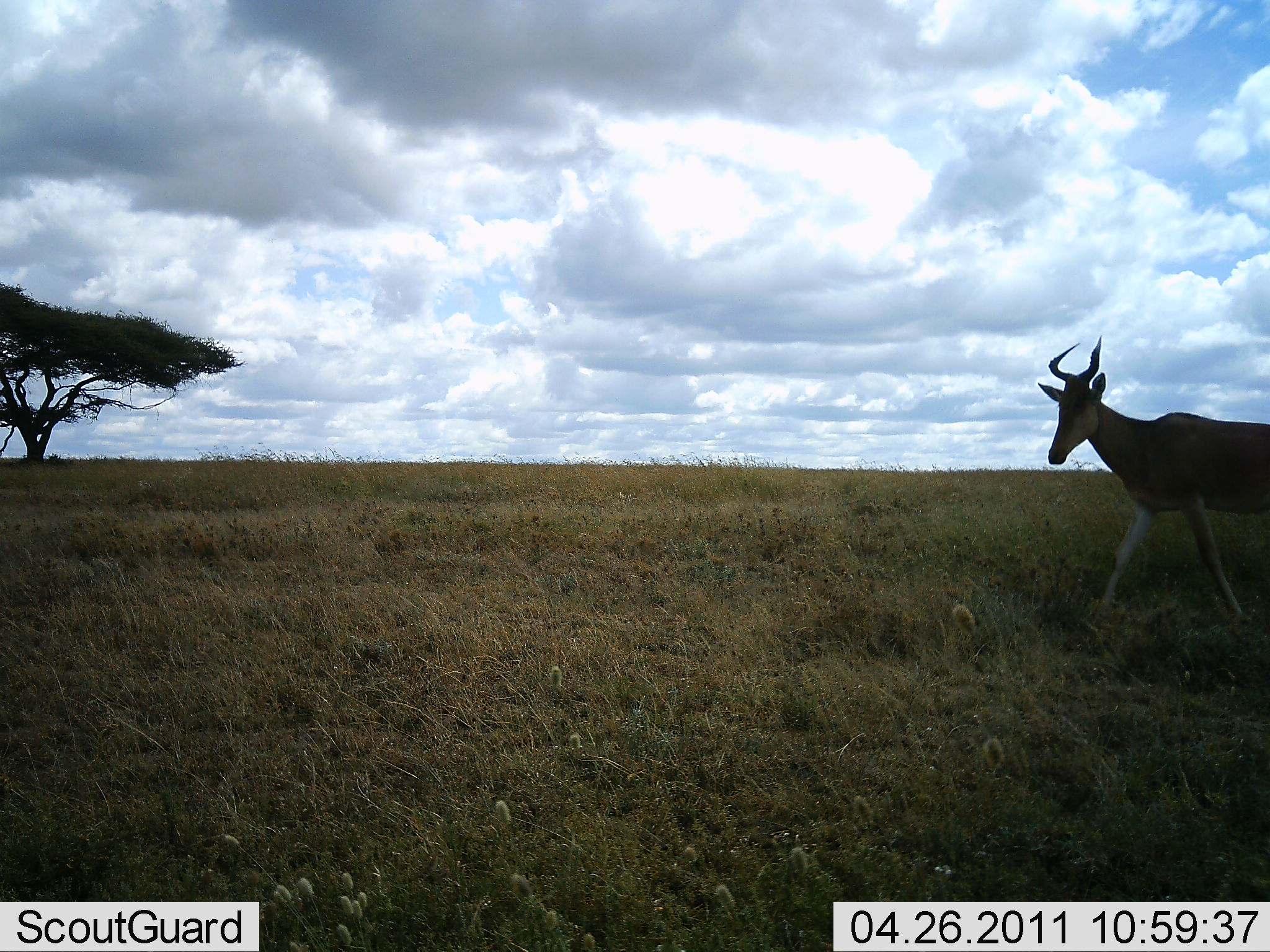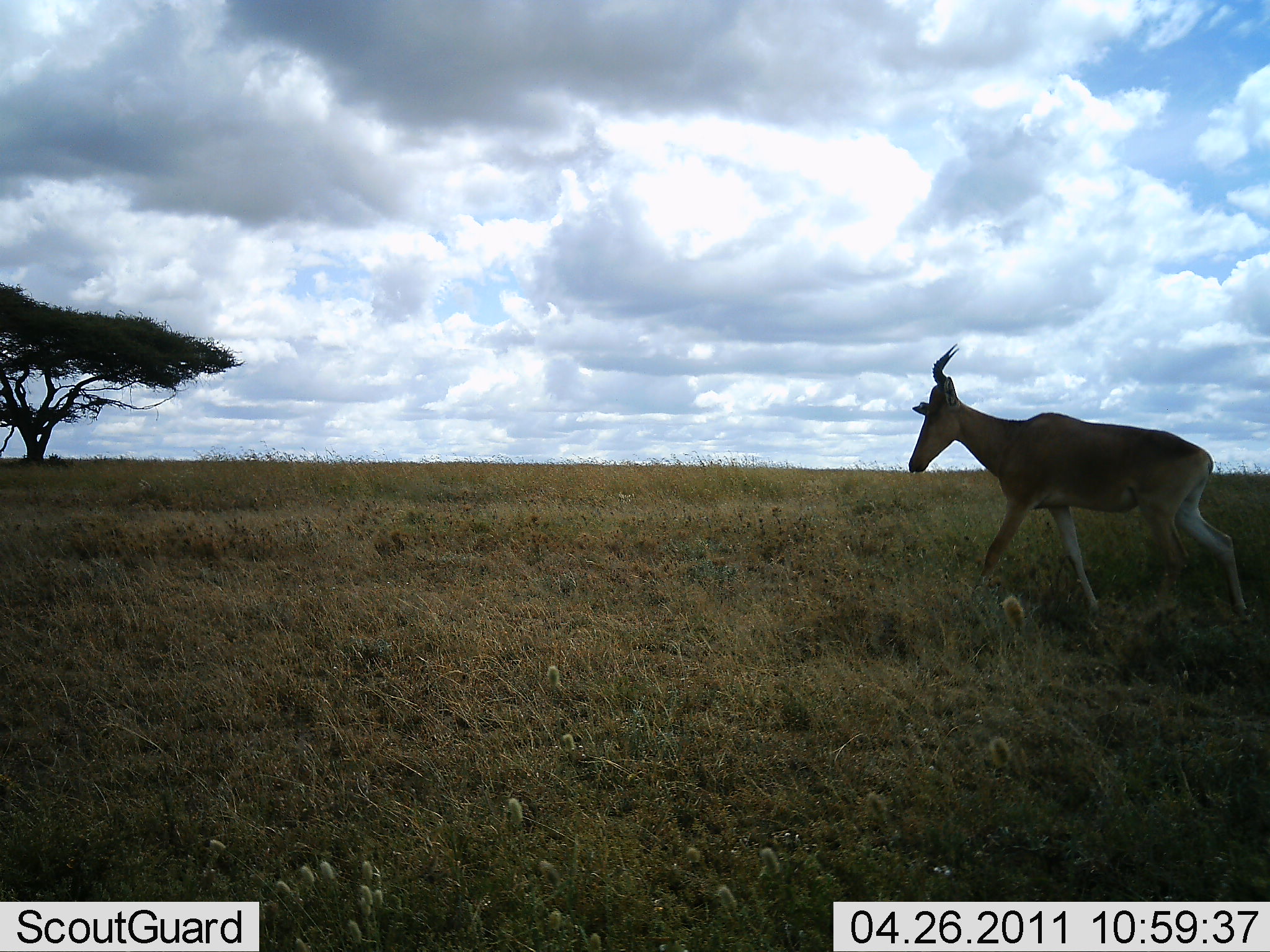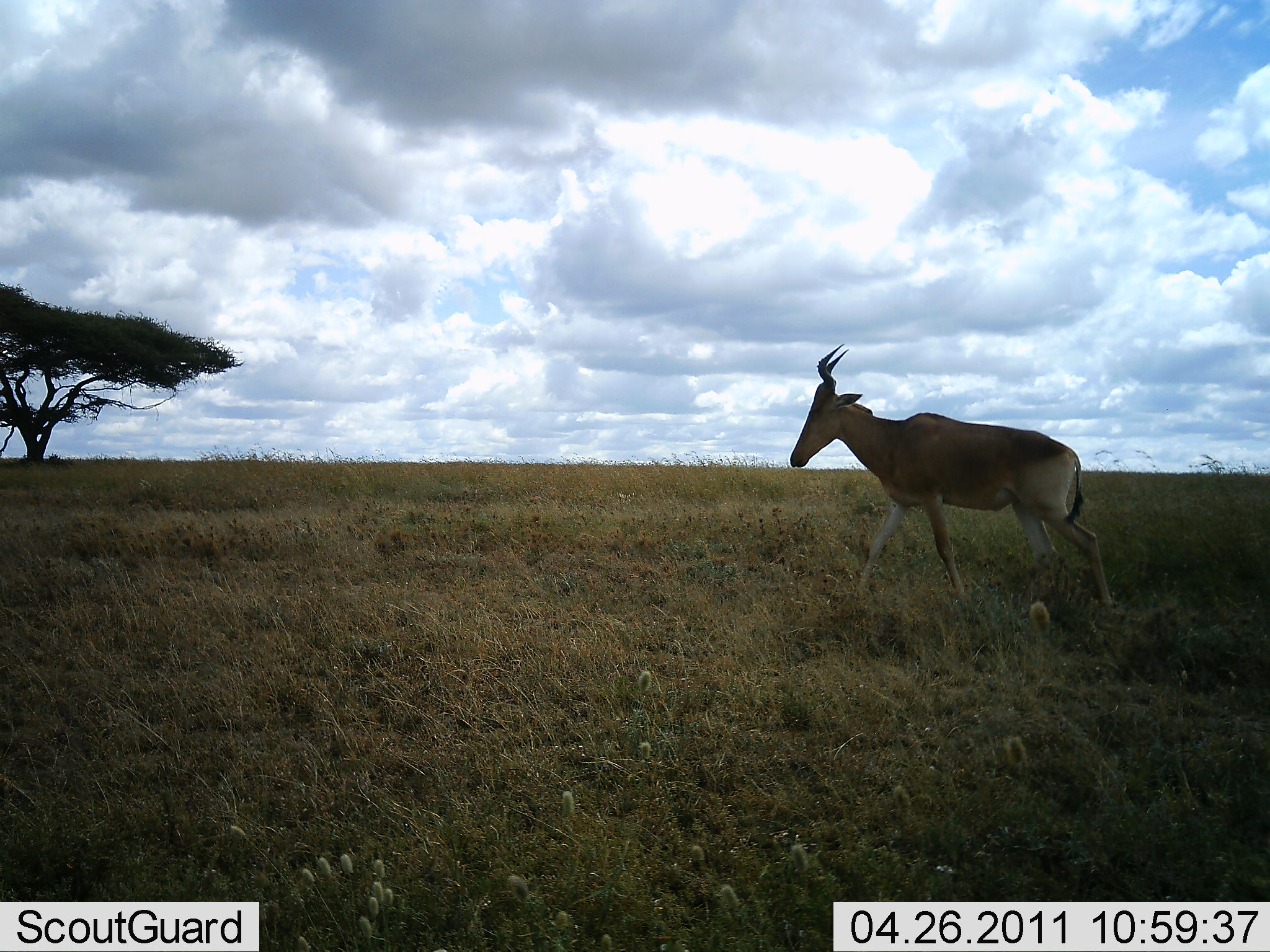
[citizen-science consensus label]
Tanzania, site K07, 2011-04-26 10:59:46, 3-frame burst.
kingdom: Animalia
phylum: Chordata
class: Mammalia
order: Artiodactyla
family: Bovidae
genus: Alcelaphus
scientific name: Alcelaphus buselaphus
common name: hartebeest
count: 1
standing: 0%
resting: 0%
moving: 100%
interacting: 0%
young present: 0%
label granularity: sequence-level